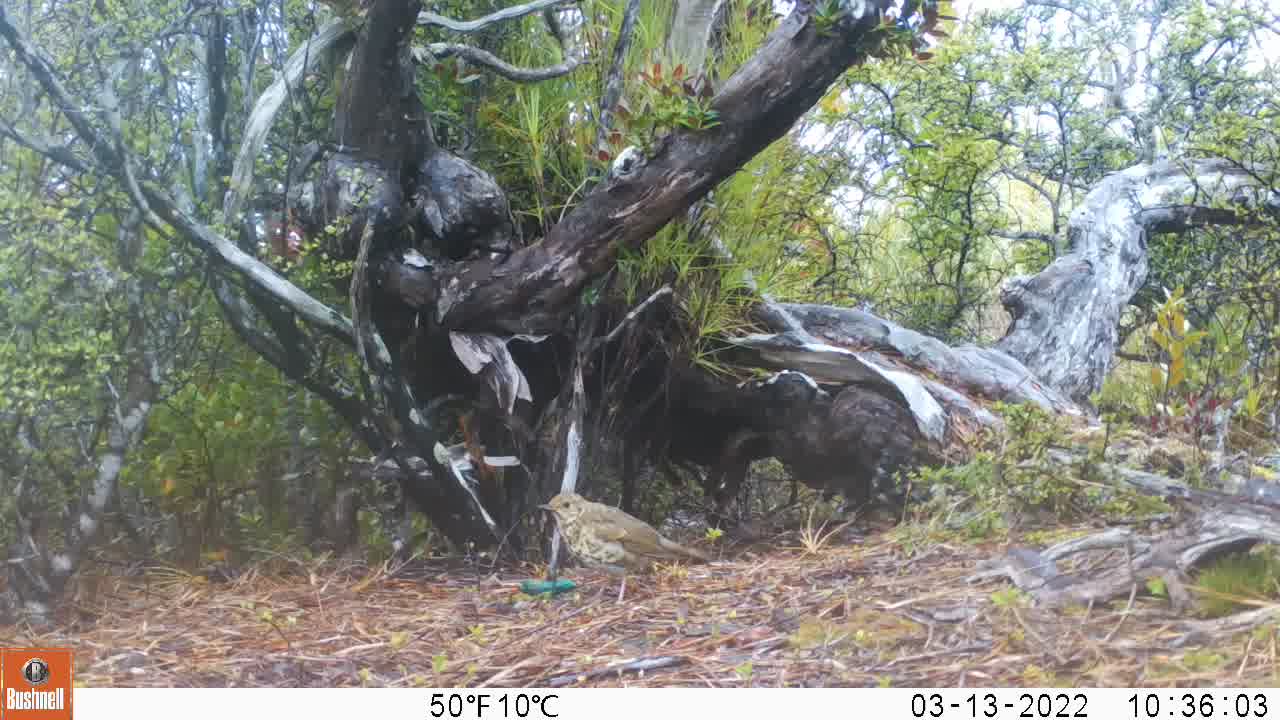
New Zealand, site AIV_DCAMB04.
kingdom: Animalia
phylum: Chordata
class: Aves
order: Passeriformes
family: Turdidae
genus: Turdus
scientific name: Turdus philomelos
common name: song thrush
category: thrush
Thrush (song thrush) (Turdus philomelos).